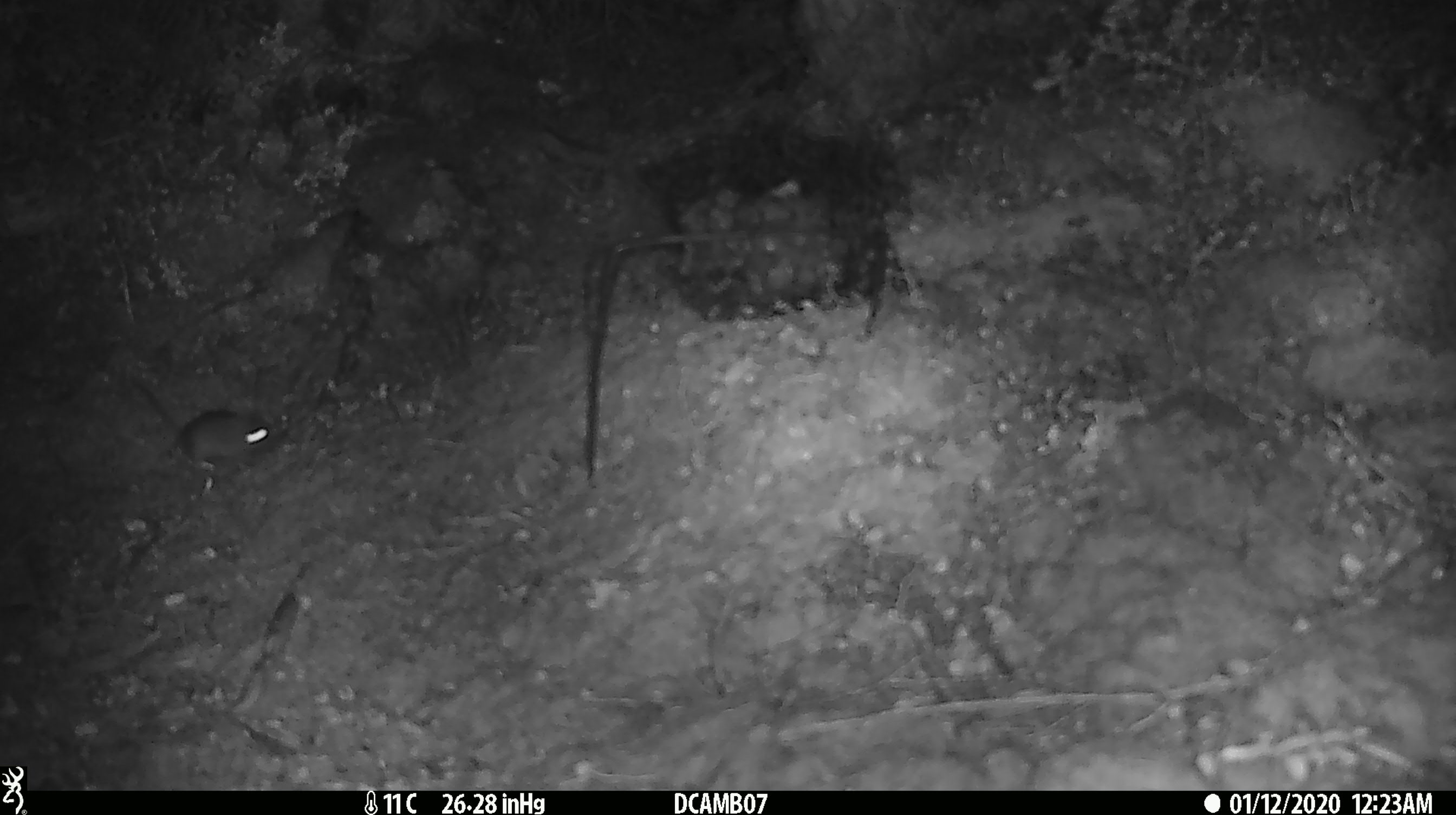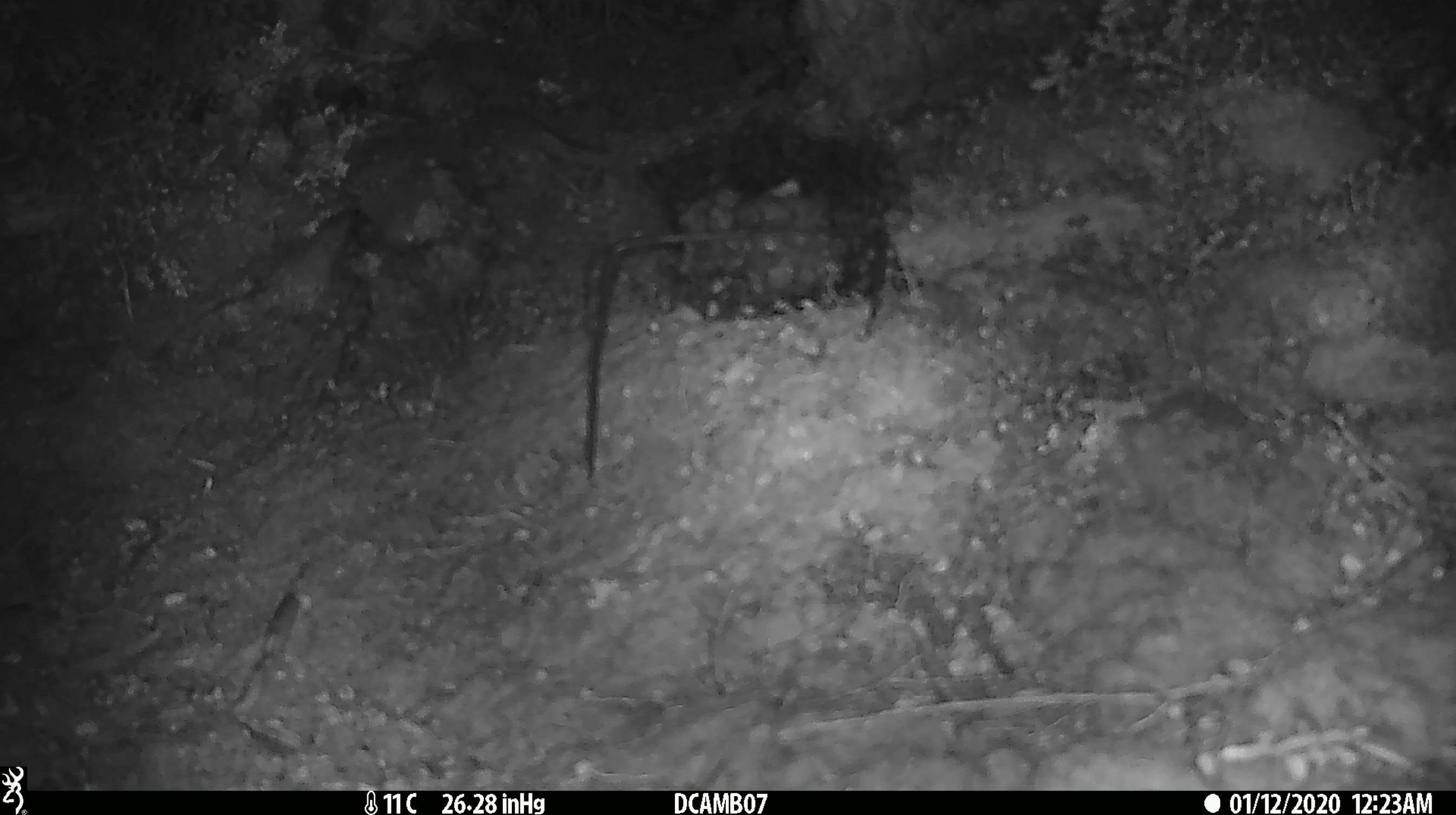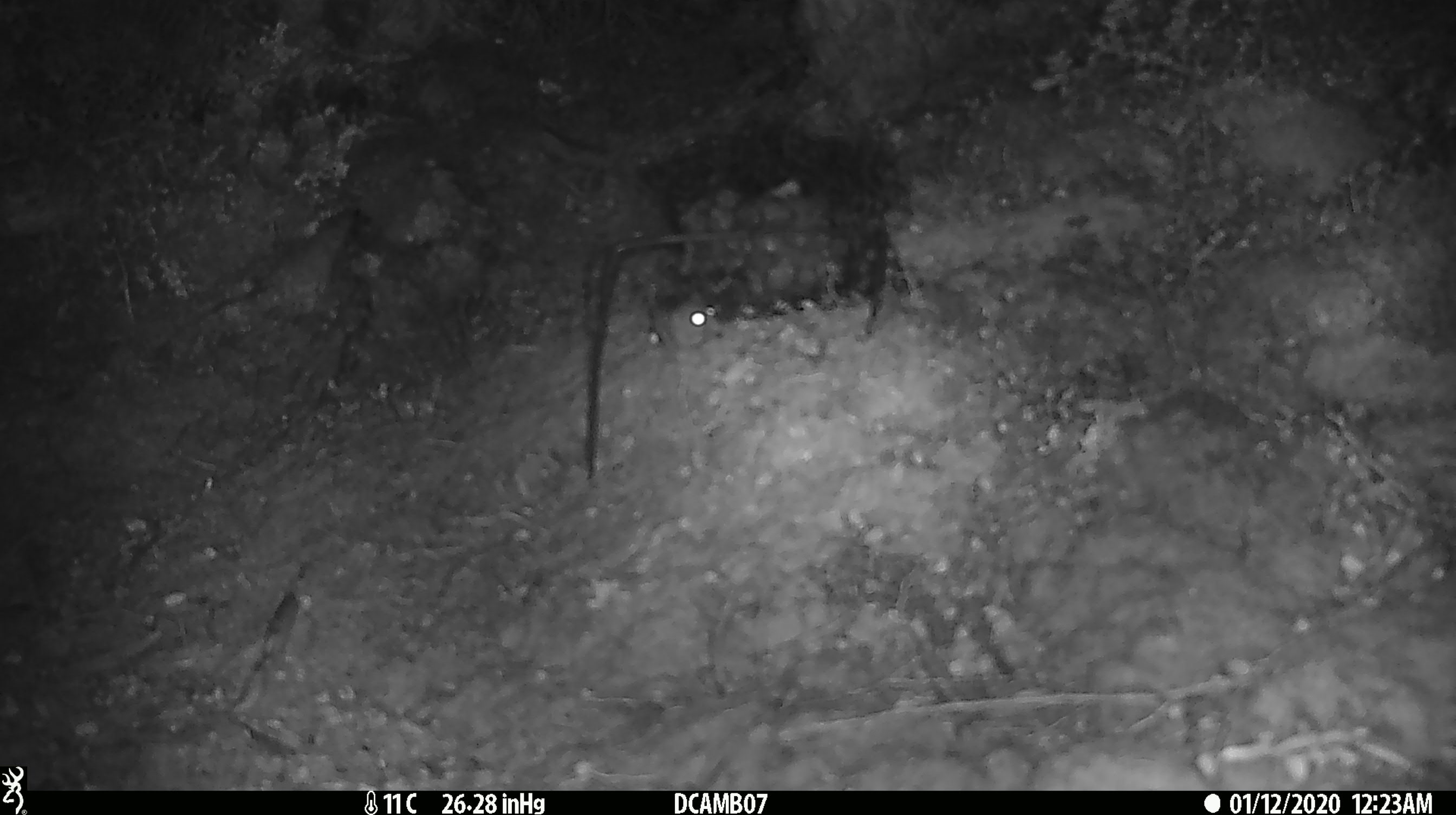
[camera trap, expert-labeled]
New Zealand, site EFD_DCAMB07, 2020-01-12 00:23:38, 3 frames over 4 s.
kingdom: Animalia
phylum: Chordata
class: Mammalia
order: Rodentia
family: Muridae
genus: Mus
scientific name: Mus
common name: mouse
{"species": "mouse (Mus)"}